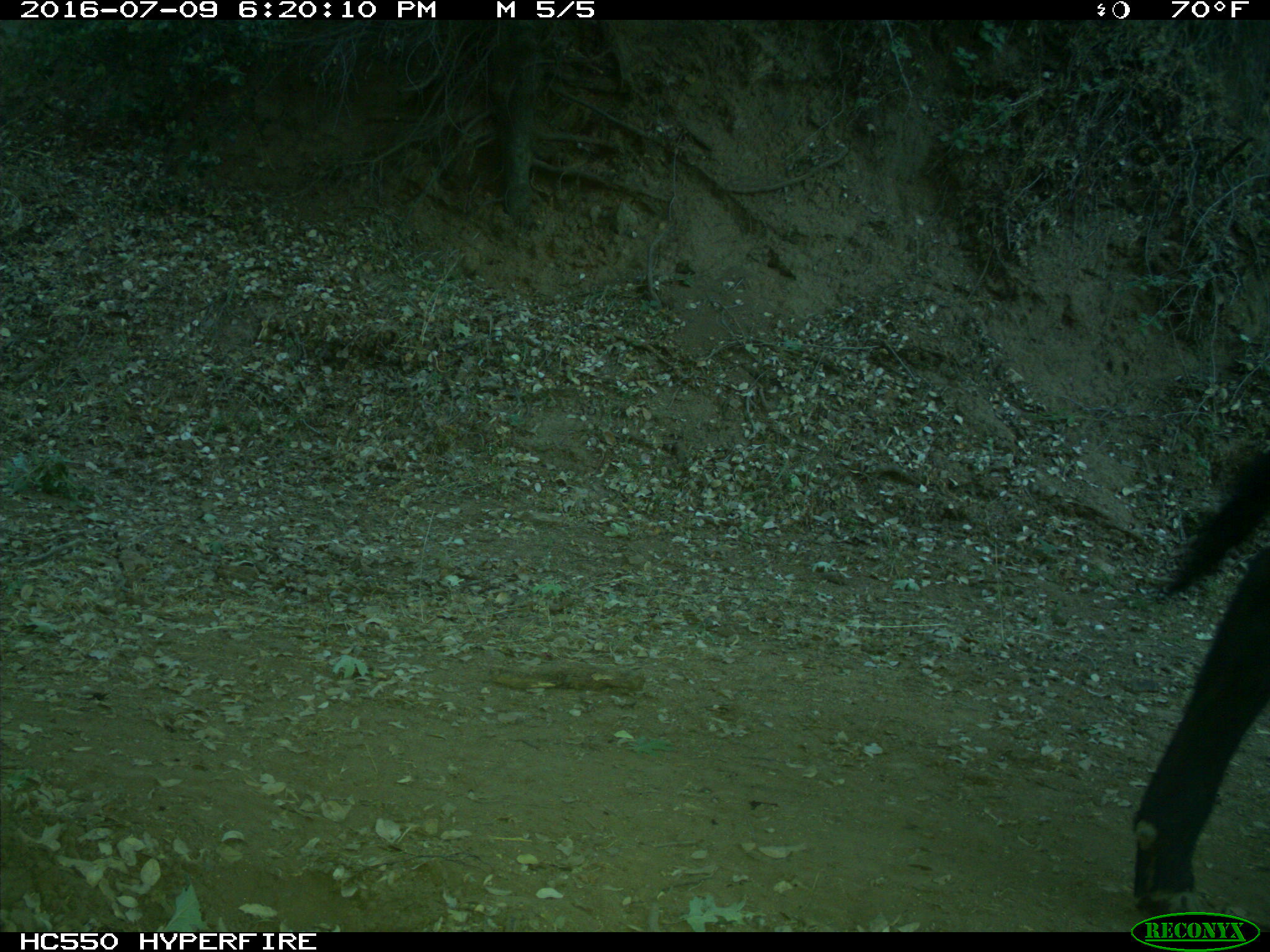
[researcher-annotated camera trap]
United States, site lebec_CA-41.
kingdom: Animalia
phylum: Chordata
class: Mammalia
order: Artiodactyla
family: Bovidae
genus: Bos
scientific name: Bos taurus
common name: domestic cow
Bos taurus (domestic cow).